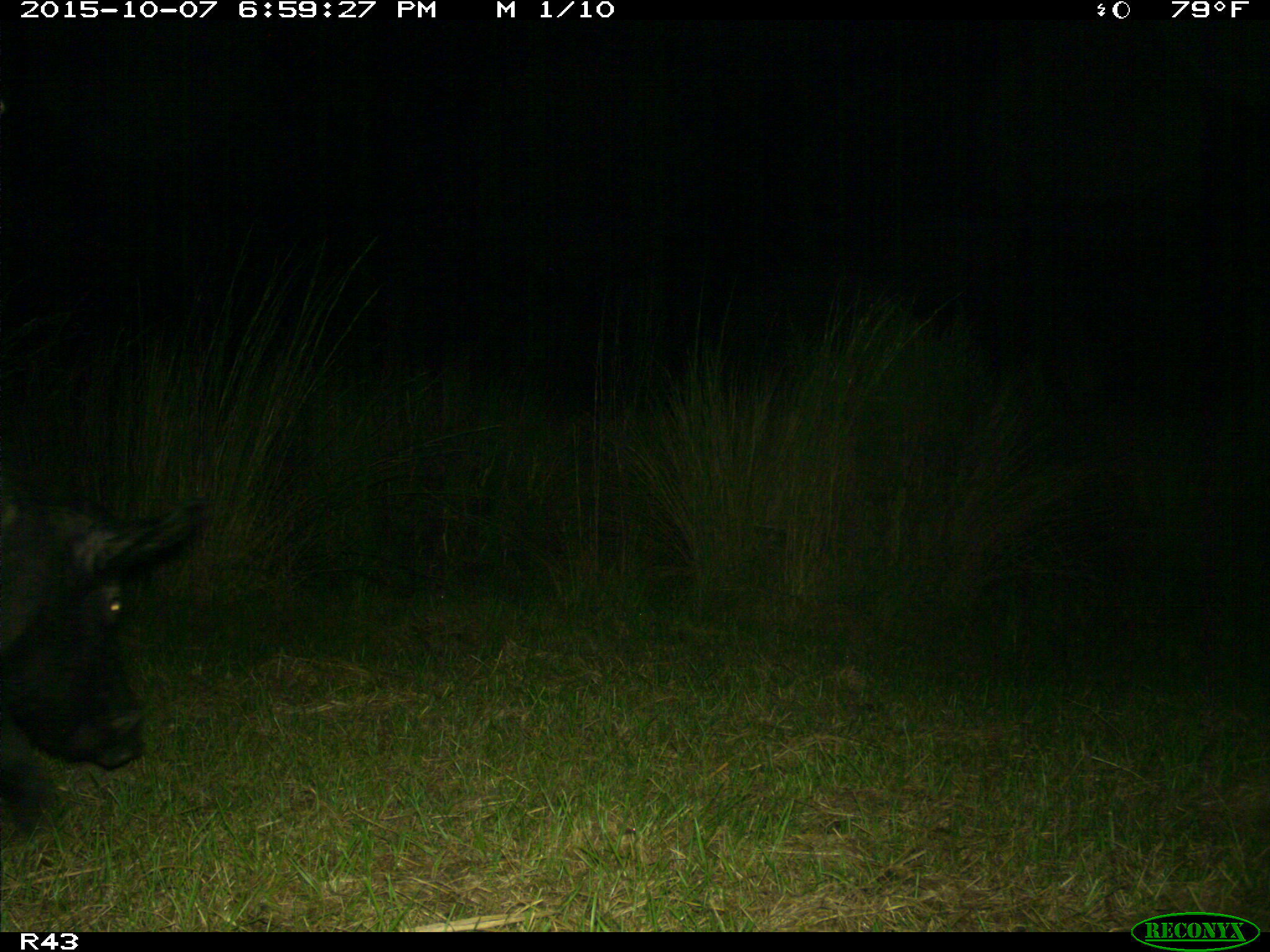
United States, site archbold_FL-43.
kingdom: Animalia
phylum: Chordata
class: Mammalia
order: Artiodactyla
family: Suidae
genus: Sus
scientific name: Sus scrofa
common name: wild boar